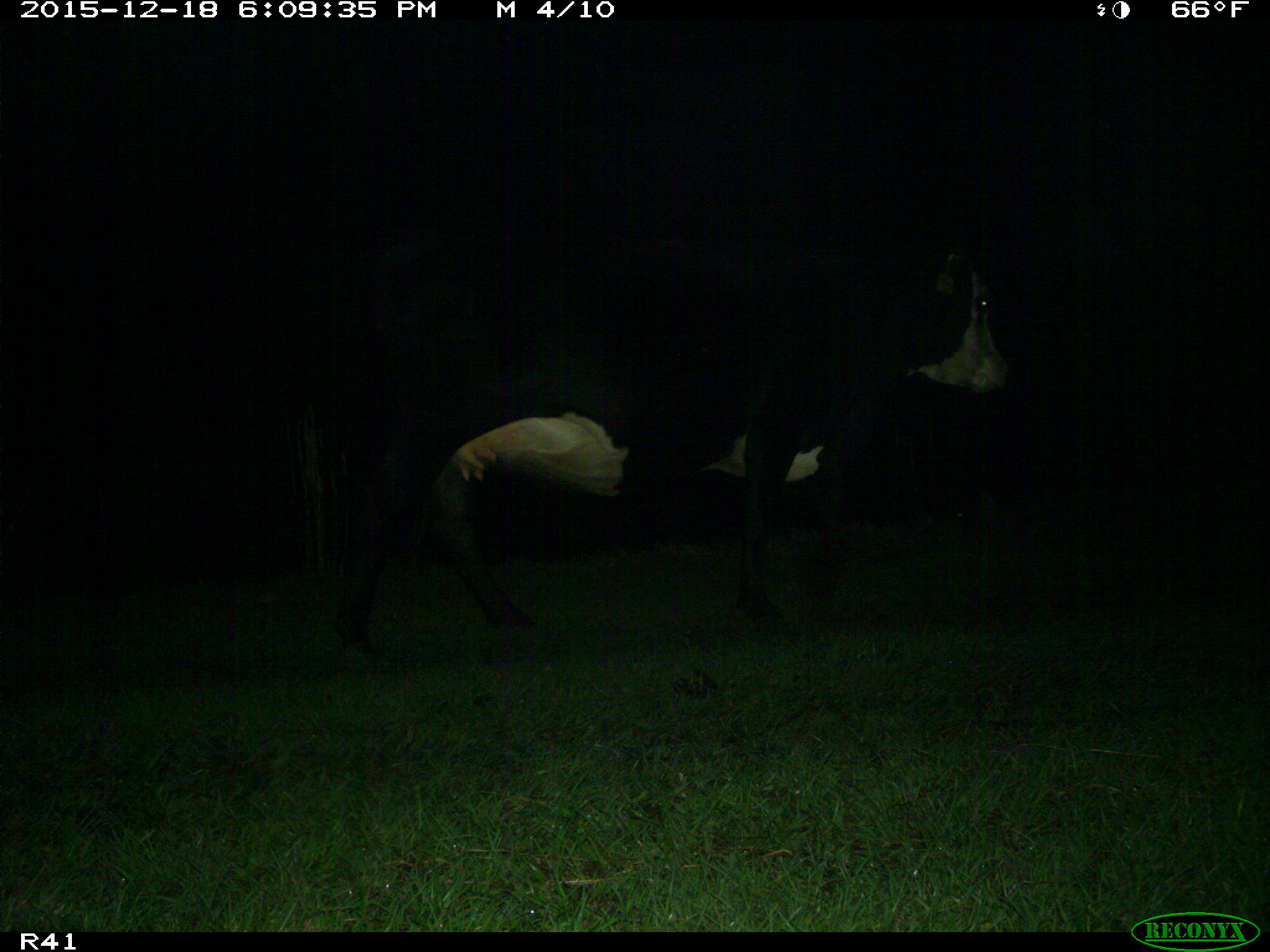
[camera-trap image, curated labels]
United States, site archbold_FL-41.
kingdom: Animalia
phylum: Chordata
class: Mammalia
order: Artiodactyla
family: Bovidae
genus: Bos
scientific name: Bos taurus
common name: domestic cow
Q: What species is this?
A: Bos taurus (domestic cow).